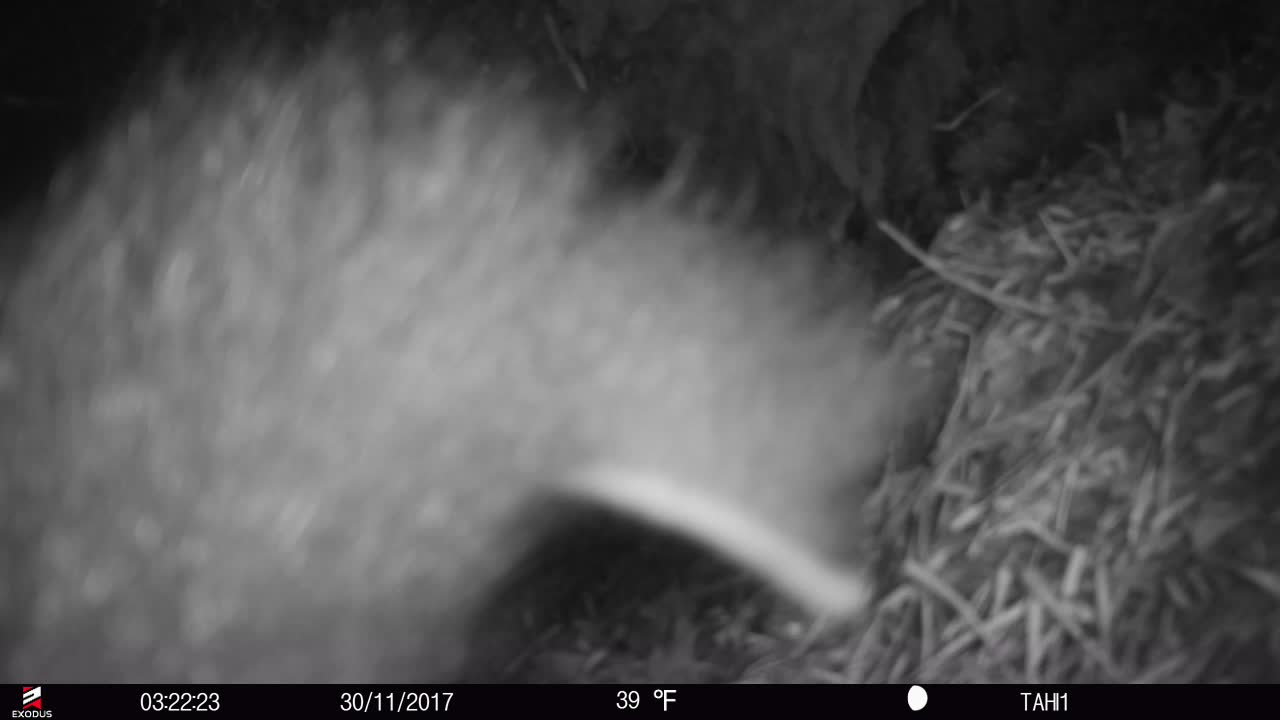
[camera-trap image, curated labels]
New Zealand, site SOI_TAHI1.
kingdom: Animalia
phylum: Chordata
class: Mammalia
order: Diprotodontia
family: Phalangeridae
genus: Trichosurus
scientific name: Trichosurus vulpecula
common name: common brushtail possum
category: possum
Possum (common brushtail possum) (Trichosurus vulpecula).